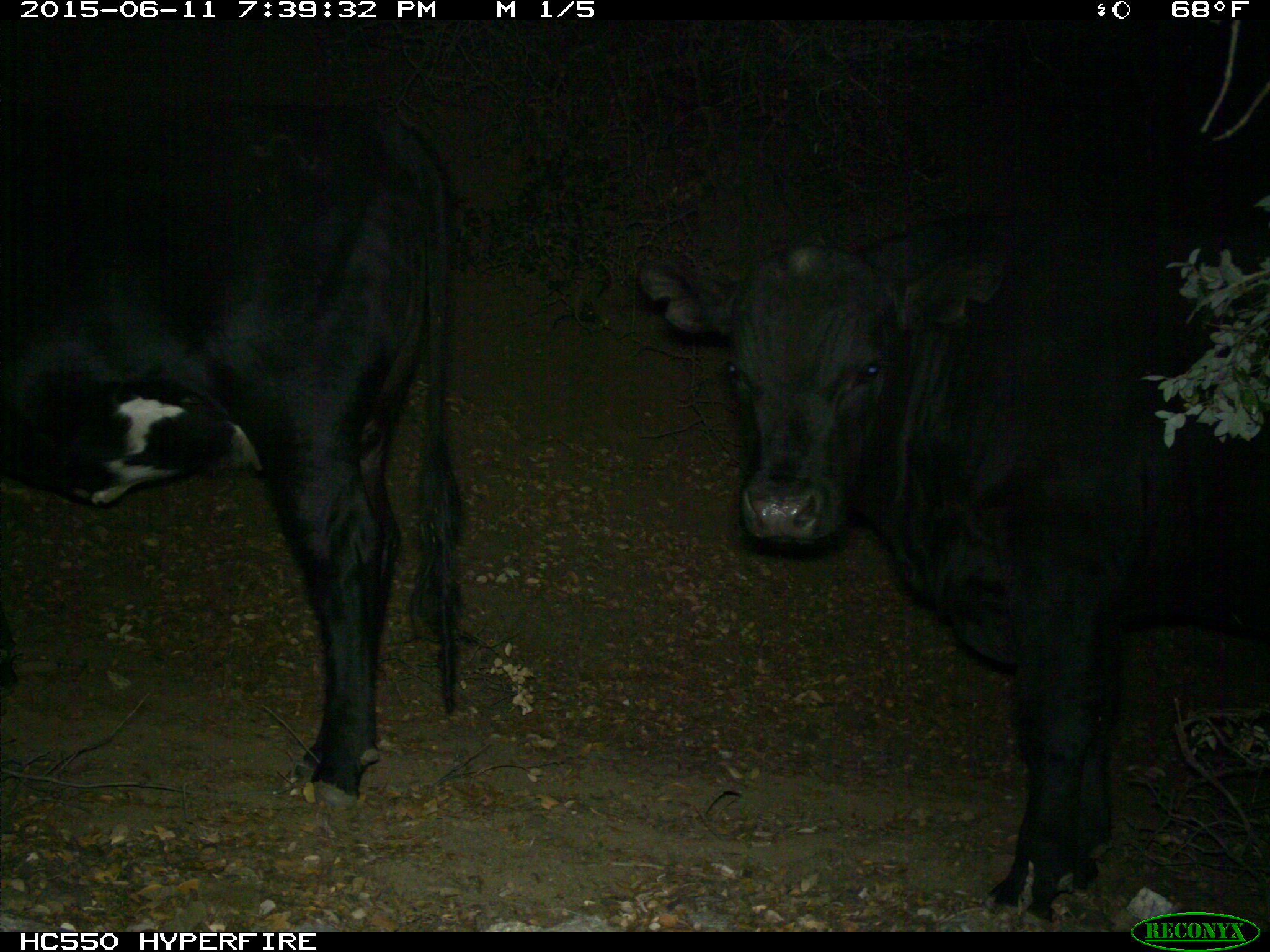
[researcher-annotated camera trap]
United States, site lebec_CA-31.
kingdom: Animalia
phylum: Chordata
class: Mammalia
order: Artiodactyla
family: Bovidae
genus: Bos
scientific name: Bos taurus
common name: domestic cow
Bos taurus (domestic cow).